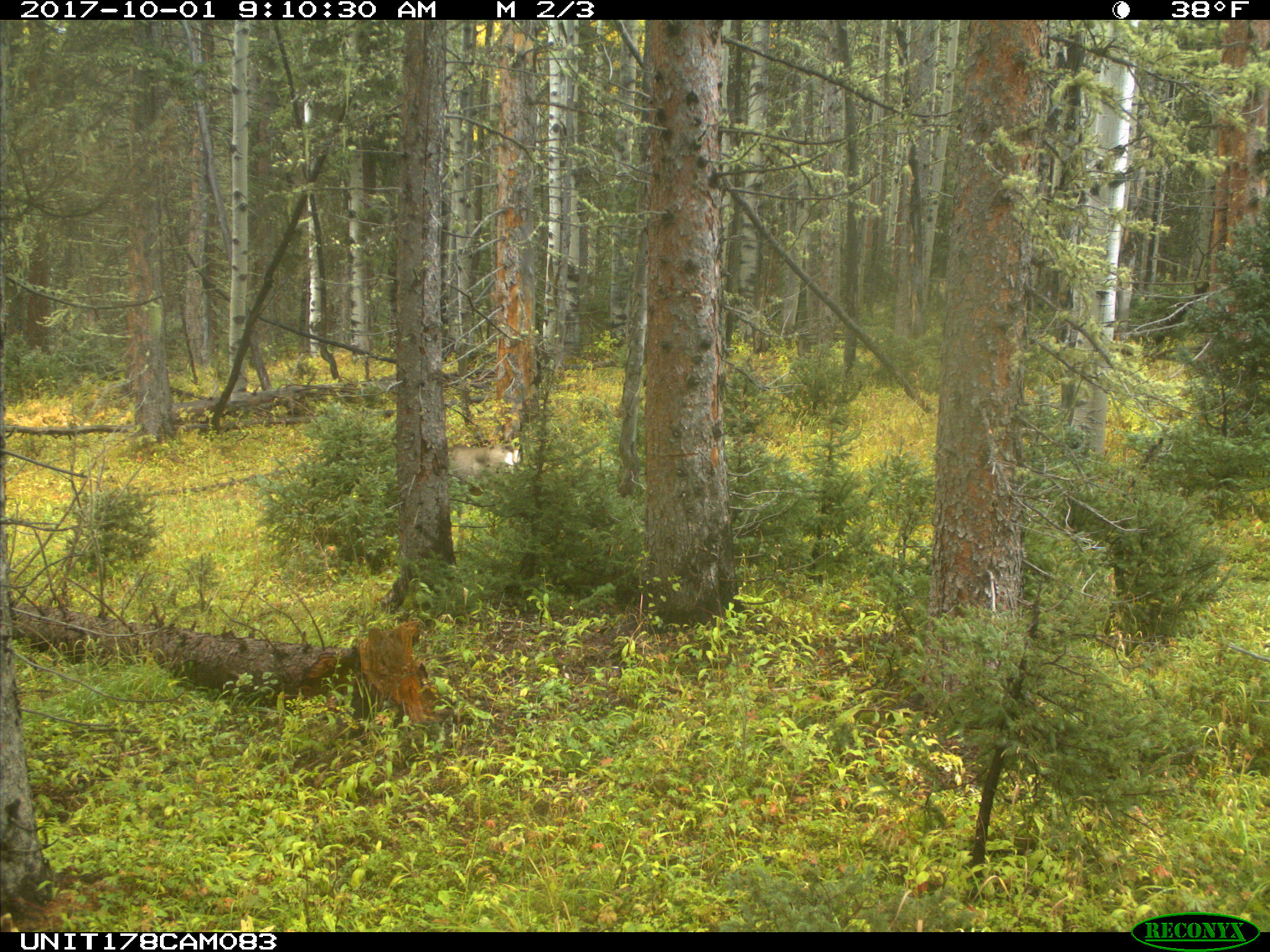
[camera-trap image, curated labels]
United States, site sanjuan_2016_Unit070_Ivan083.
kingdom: Animalia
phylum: Chordata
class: Mammalia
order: Artiodactyla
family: Cervidae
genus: Odocoileus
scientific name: Odocoileus hemionus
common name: mule deer